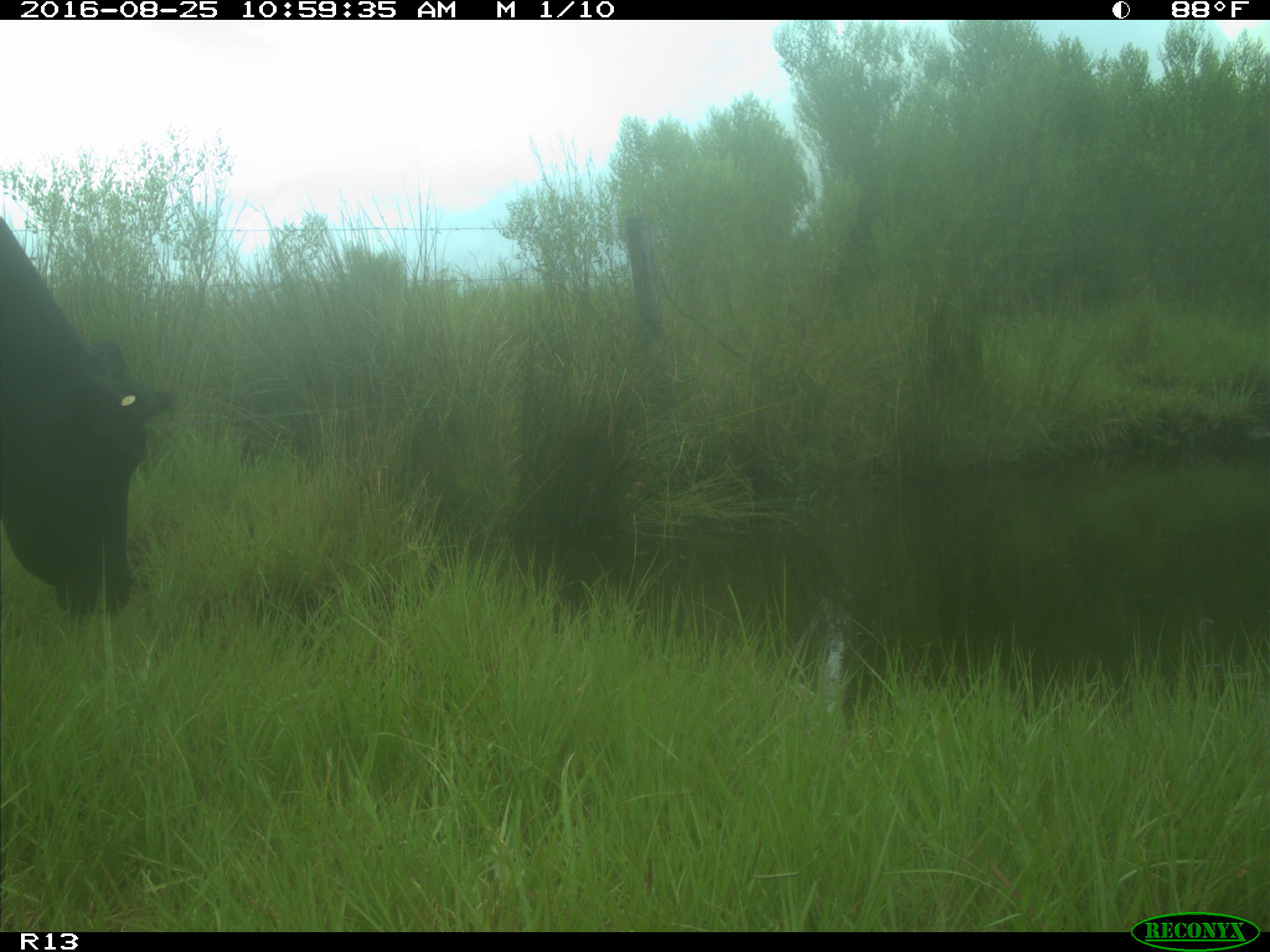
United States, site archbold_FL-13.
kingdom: Animalia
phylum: Chordata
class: Mammalia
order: Artiodactyla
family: Bovidae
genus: Bos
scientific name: Bos taurus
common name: domestic cow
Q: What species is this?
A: Bos taurus (domestic cow).